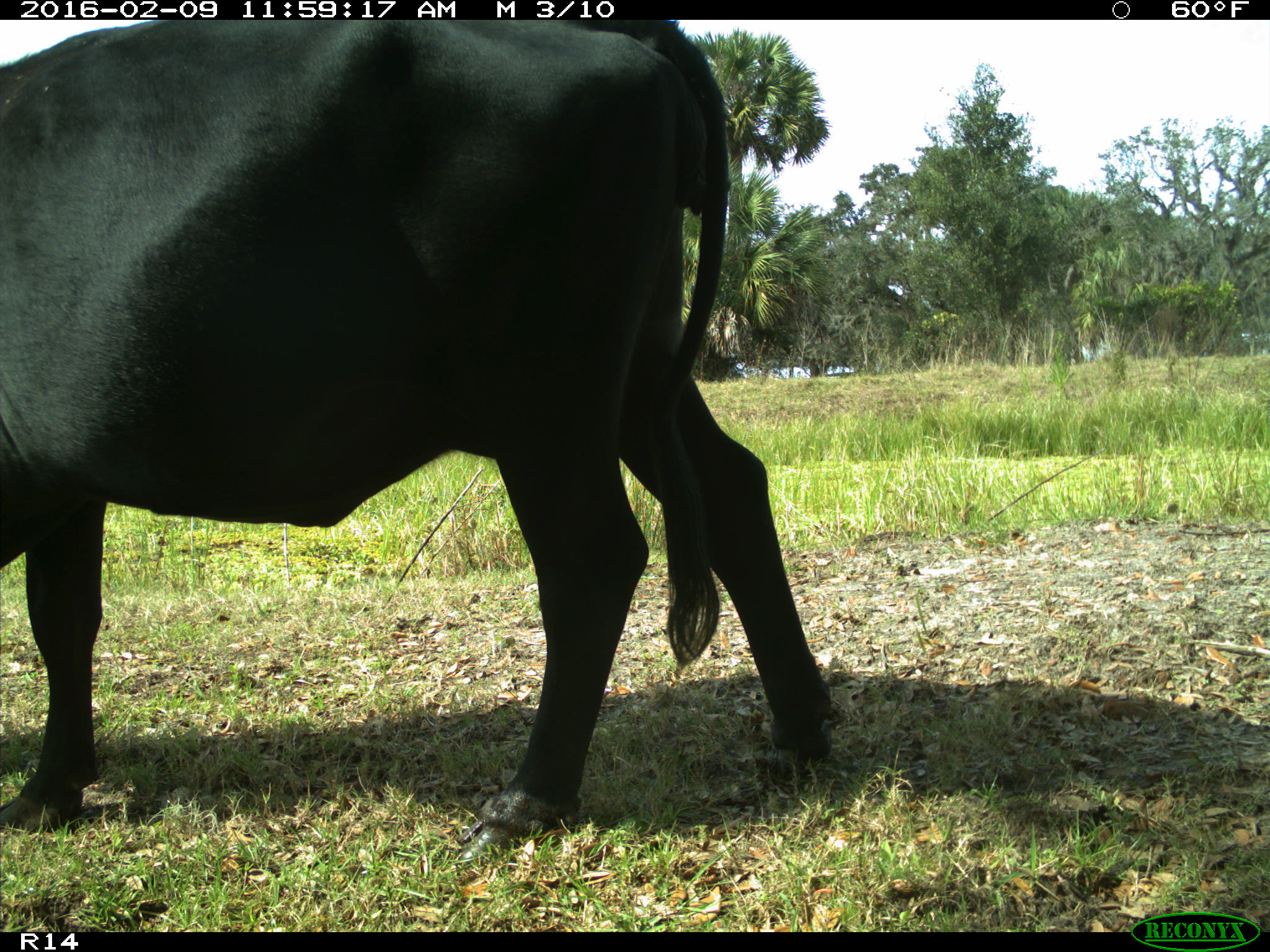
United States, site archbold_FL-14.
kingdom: Animalia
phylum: Chordata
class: Mammalia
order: Artiodactyla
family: Bovidae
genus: Bos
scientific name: Bos taurus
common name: domestic cow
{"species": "Bos taurus (domestic cow)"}